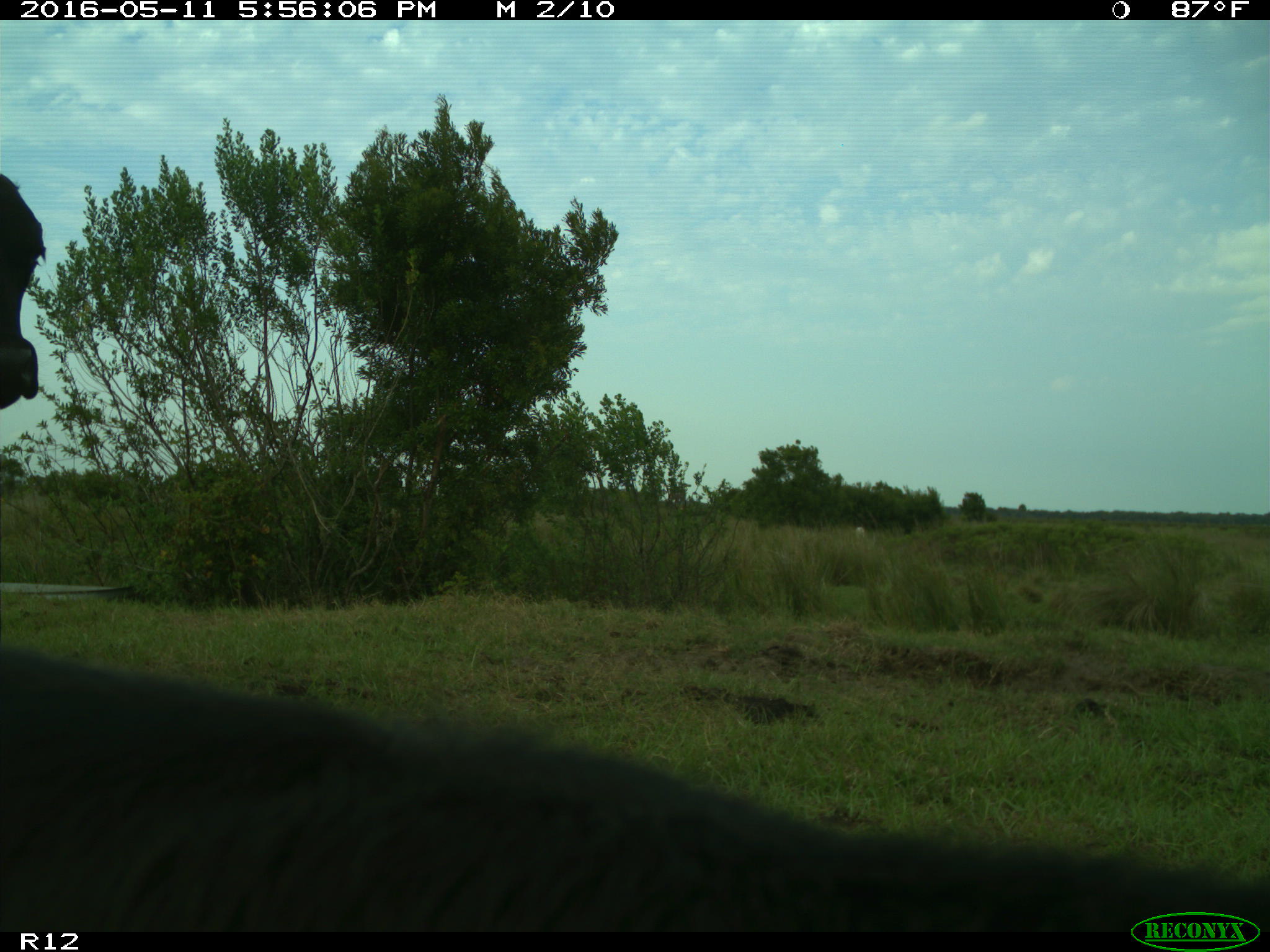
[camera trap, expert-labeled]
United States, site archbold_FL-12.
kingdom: Animalia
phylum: Chordata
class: Mammalia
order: Artiodactyla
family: Bovidae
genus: Bos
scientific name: Bos taurus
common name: domestic cow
Bos taurus (domestic cow).